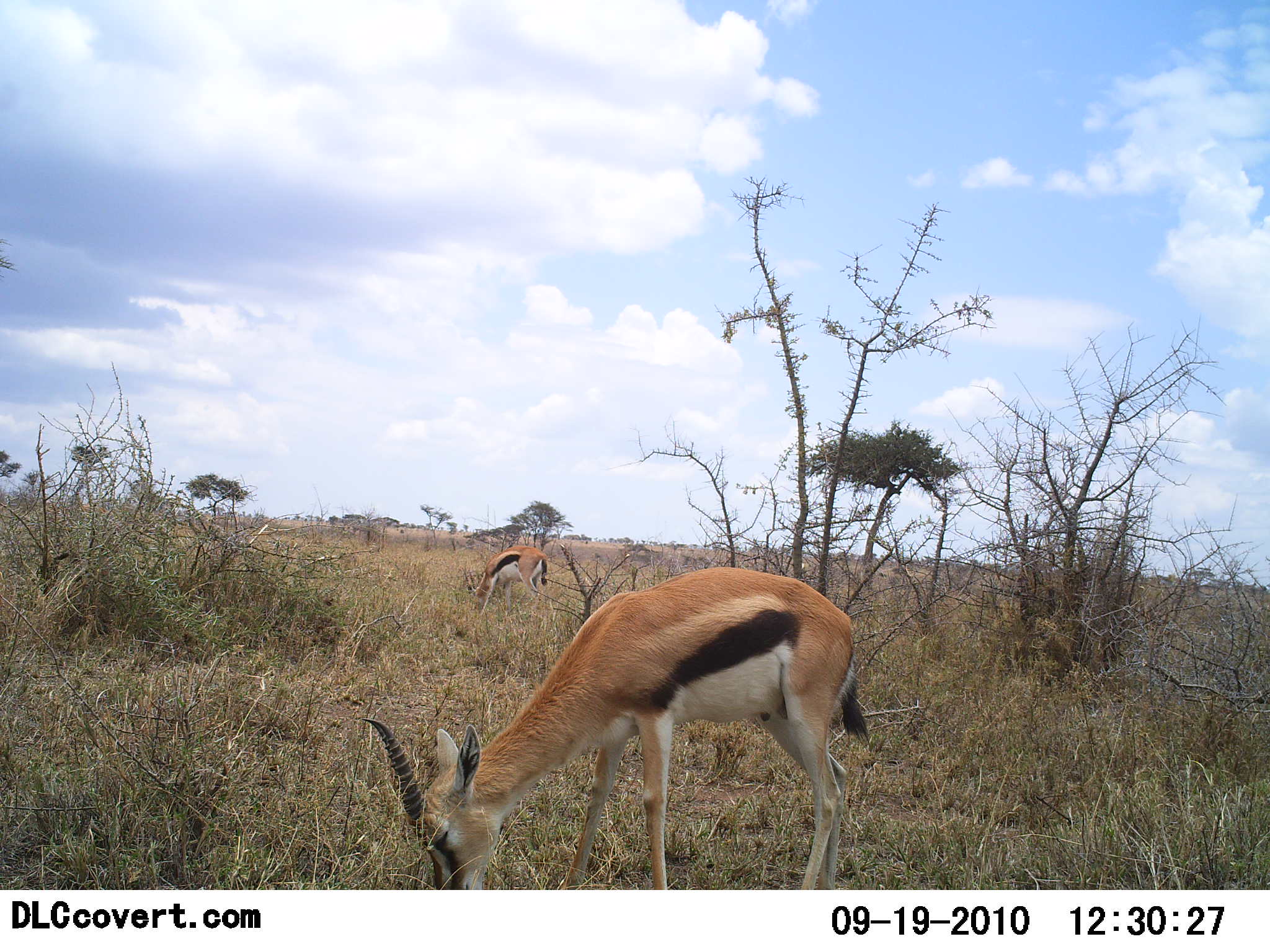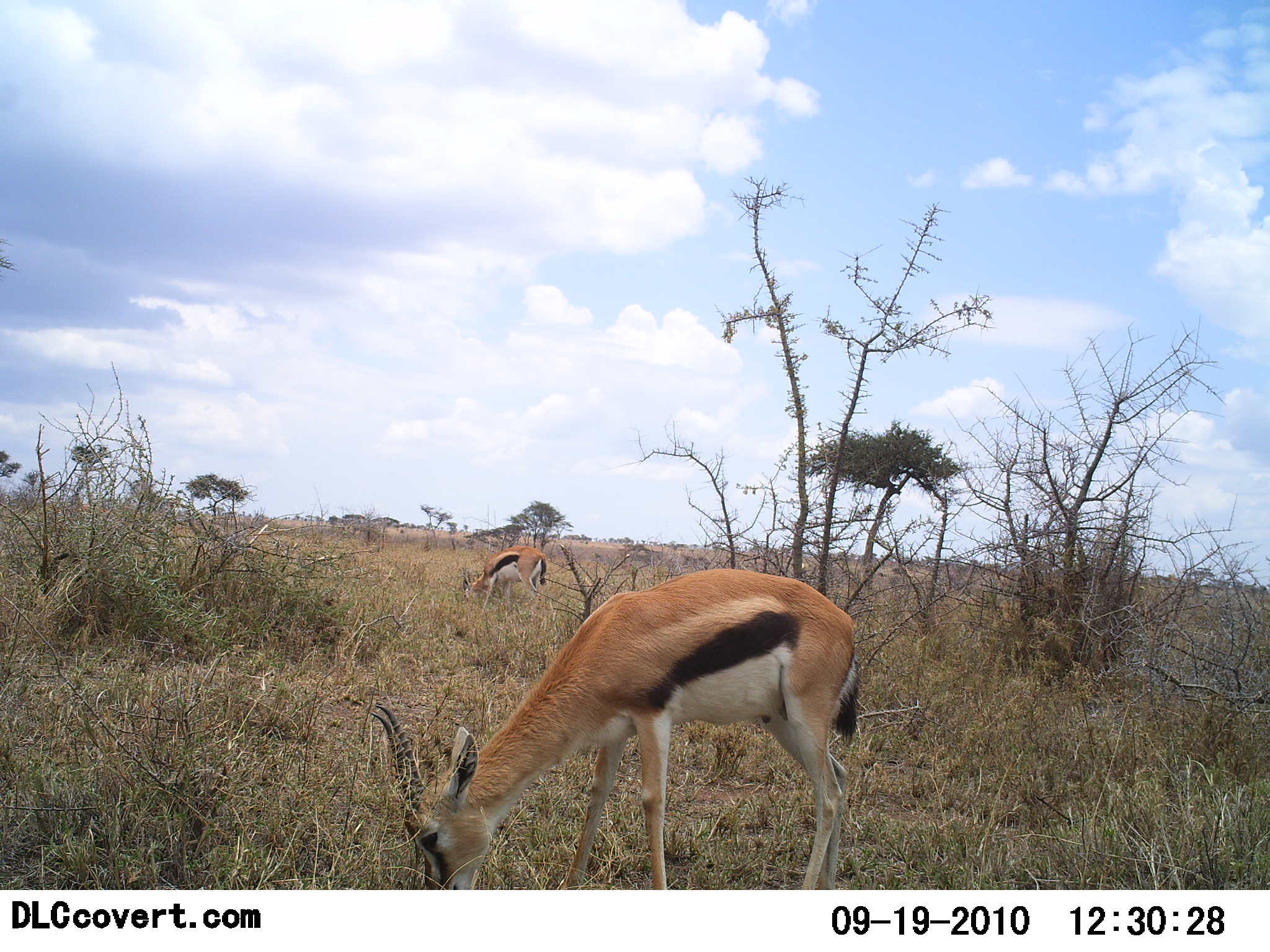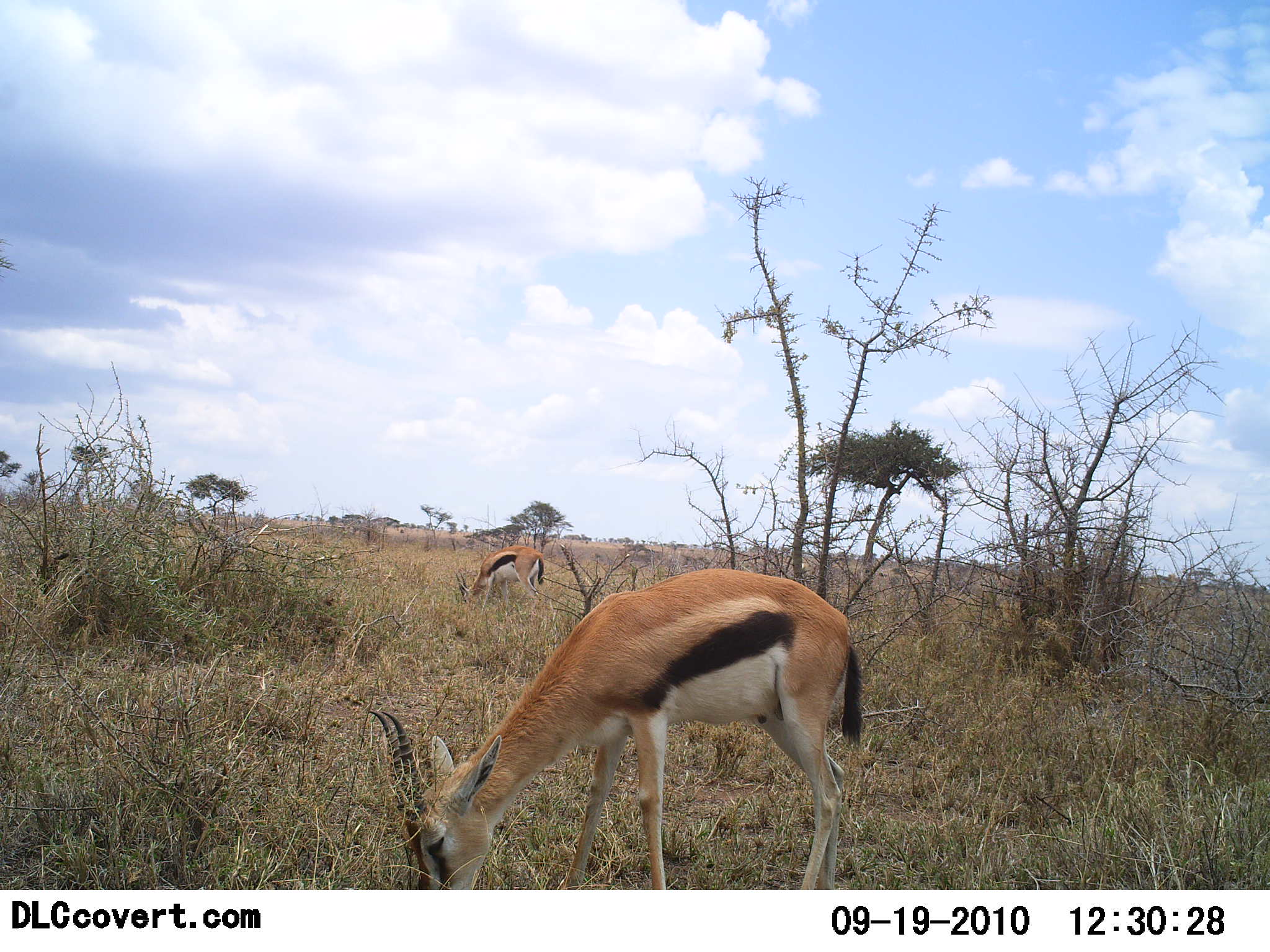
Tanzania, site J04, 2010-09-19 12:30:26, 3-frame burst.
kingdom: Animalia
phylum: Chordata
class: Mammalia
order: Artiodactyla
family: Bovidae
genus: Eudorcas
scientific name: Eudorcas thomsonii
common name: thomson's gazelle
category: gazellethomsons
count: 2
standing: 18%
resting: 0%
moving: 0%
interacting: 0%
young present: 0%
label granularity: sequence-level